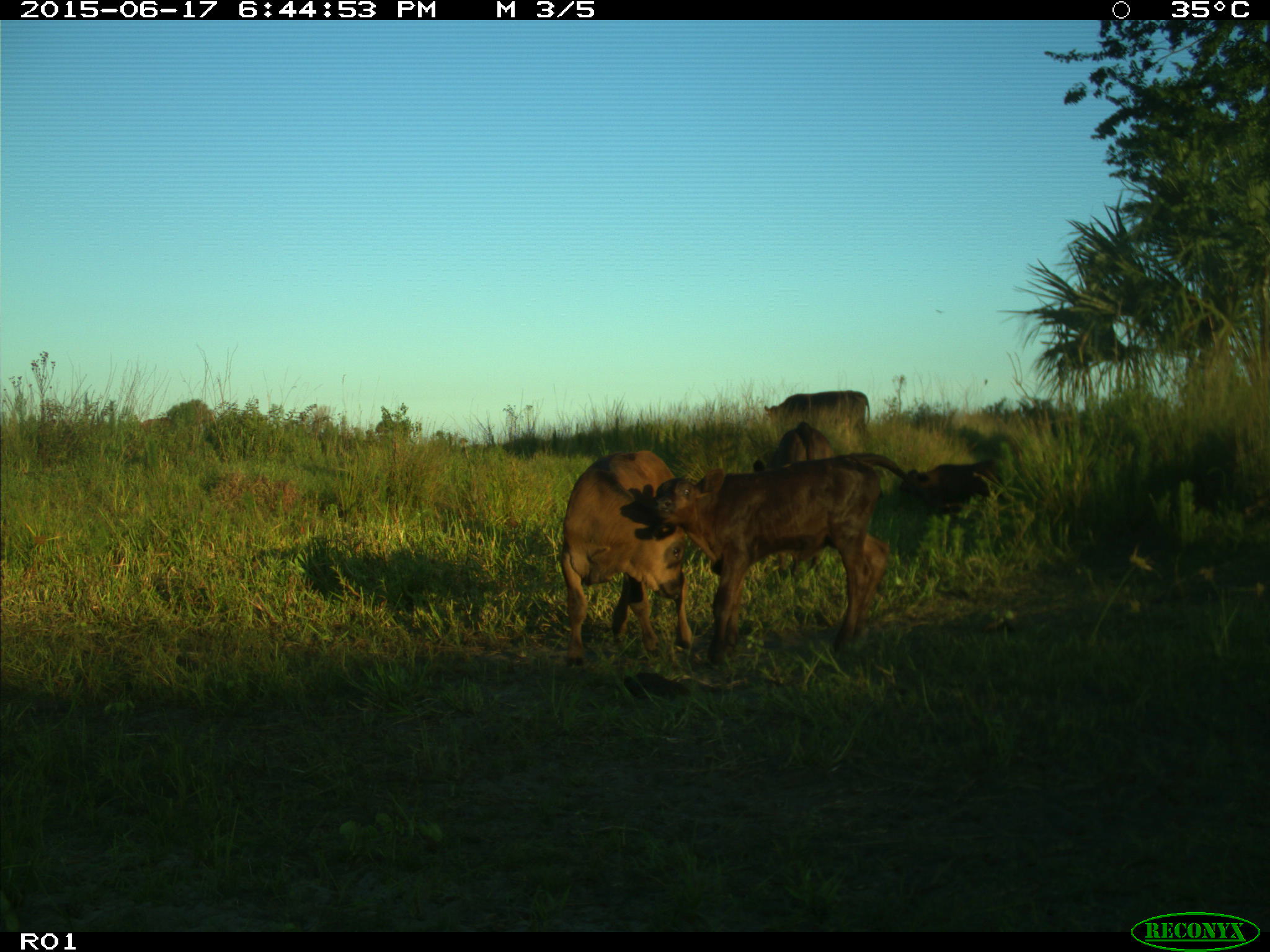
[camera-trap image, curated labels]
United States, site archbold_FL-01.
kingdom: Animalia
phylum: Chordata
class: Mammalia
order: Artiodactyla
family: Bovidae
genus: Bos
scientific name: Bos taurus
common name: domestic cow